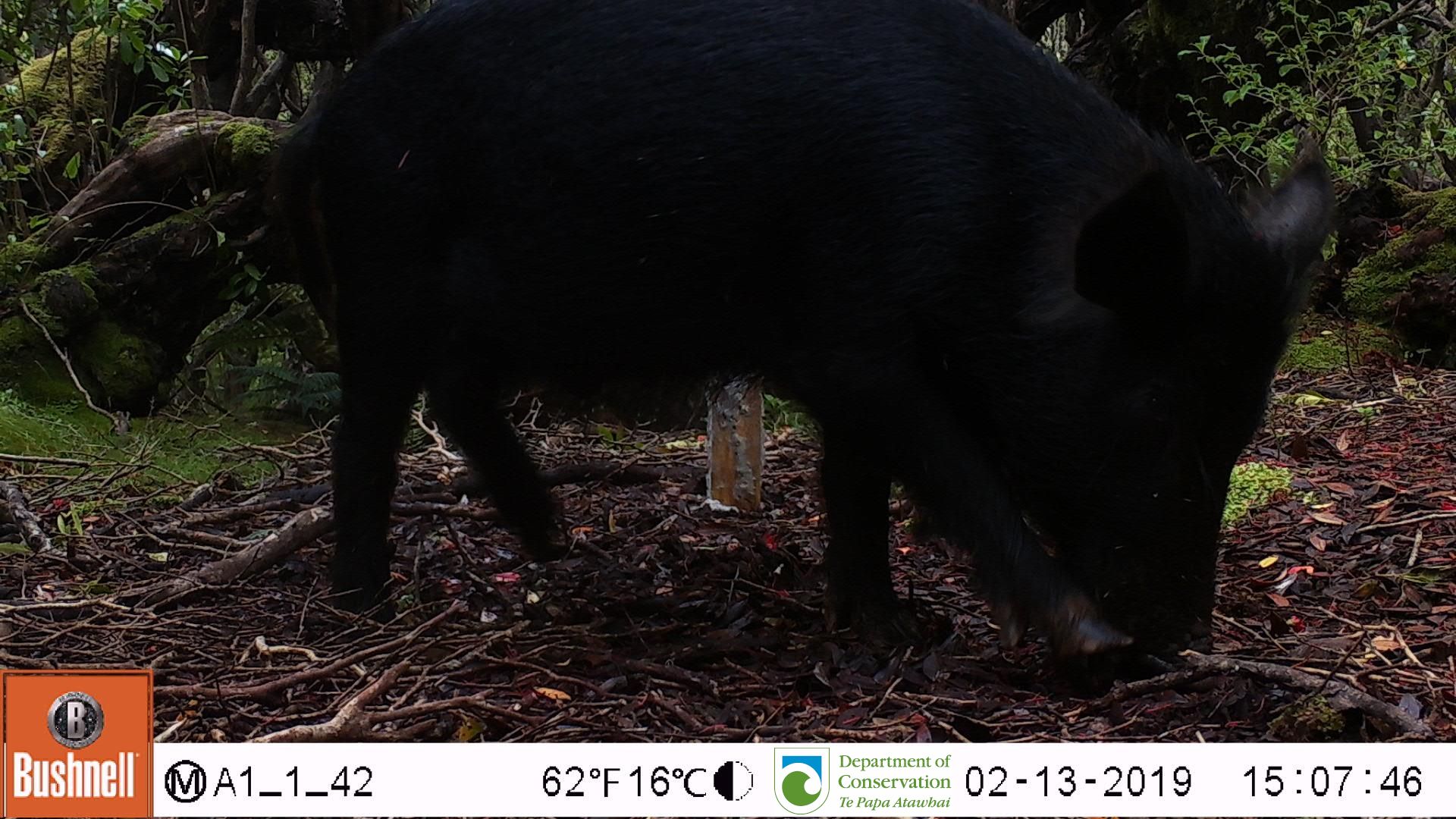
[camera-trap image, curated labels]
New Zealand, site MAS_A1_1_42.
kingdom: Animalia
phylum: Chordata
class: Mammalia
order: Artiodactyla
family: Suidae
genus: Sus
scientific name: Sus scrofa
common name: pig